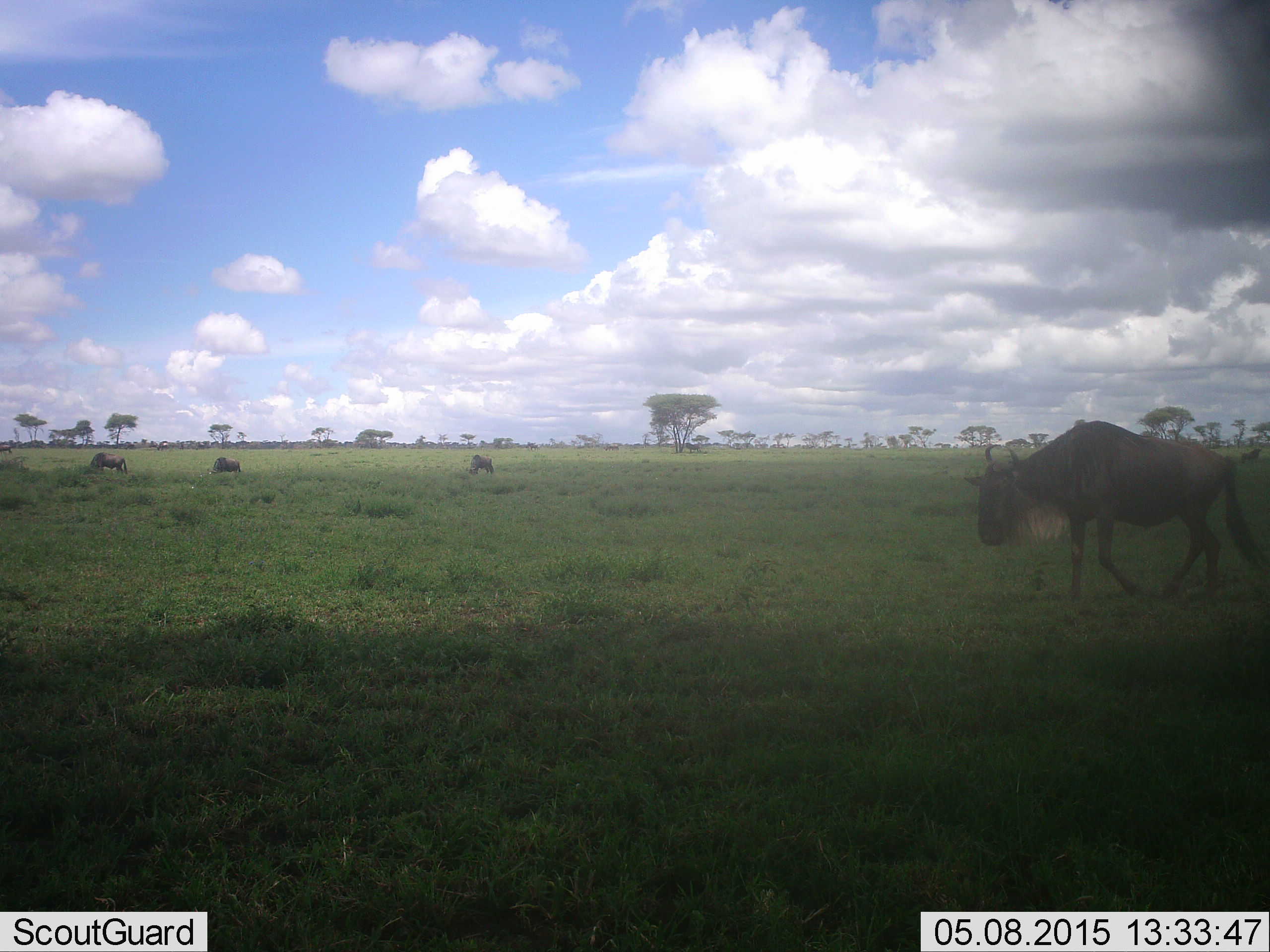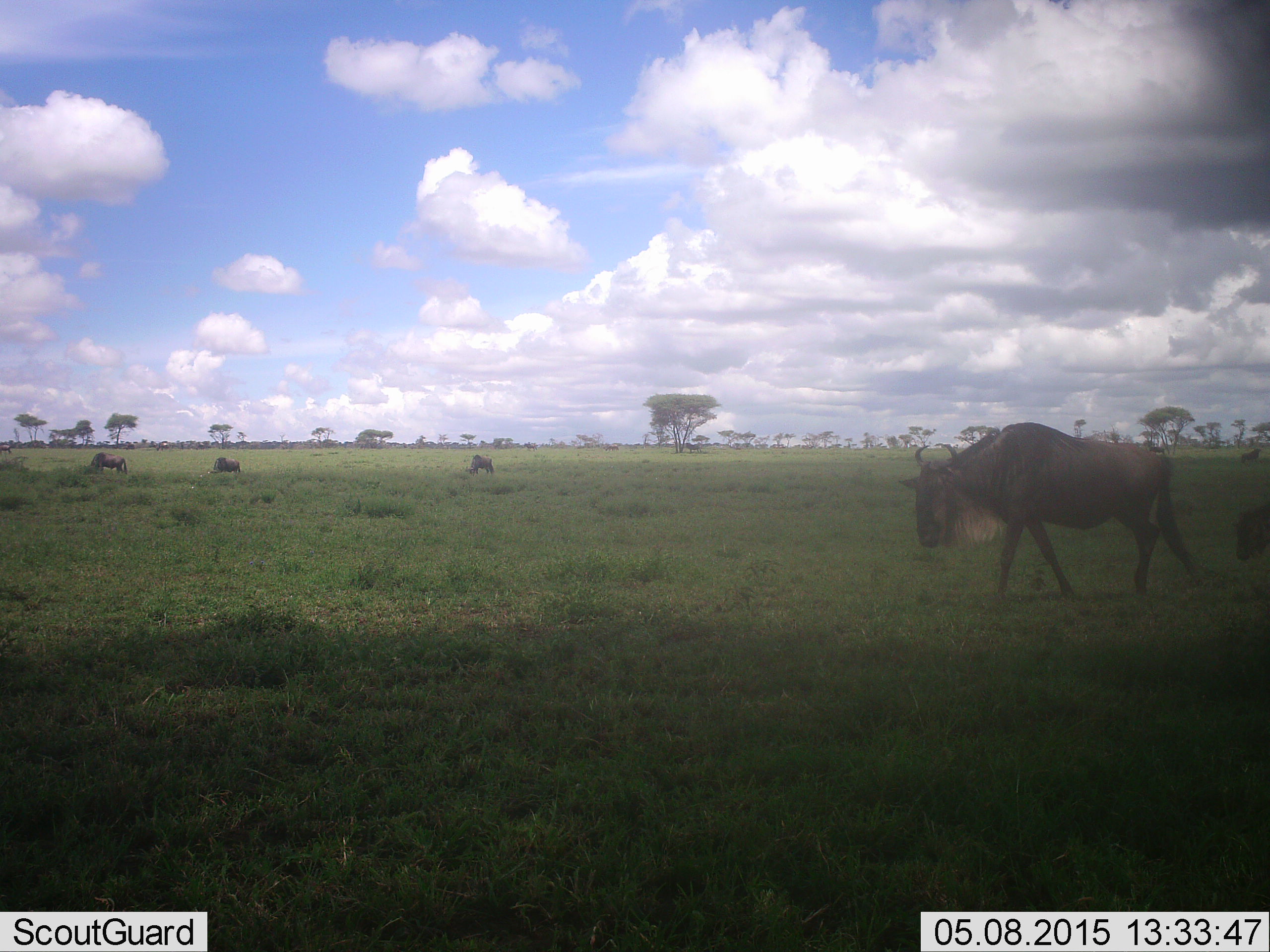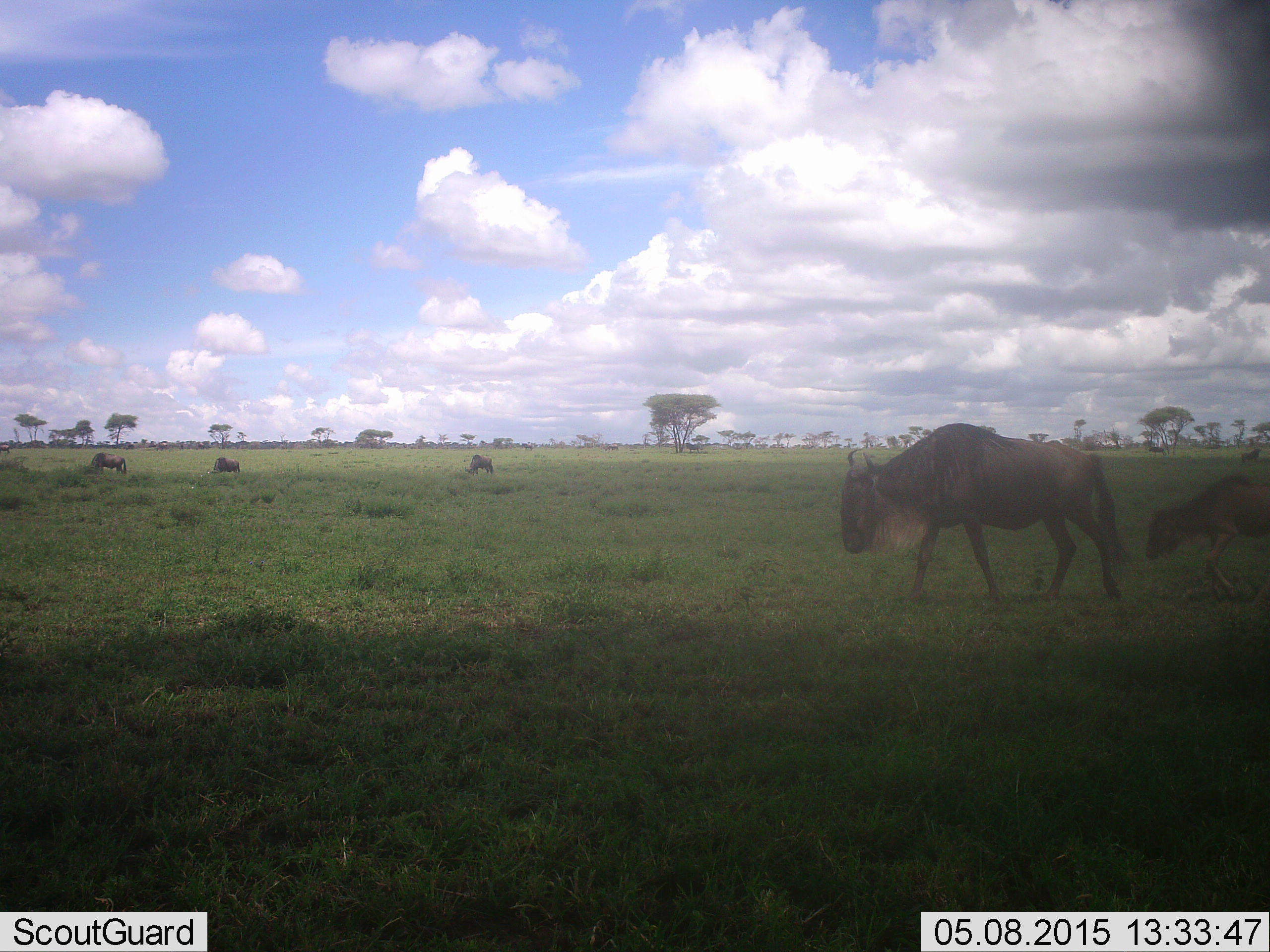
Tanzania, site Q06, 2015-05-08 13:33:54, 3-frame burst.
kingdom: Animalia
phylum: Chordata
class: Mammalia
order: Artiodactyla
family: Bovidae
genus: Connochaetes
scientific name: Connochaetes taurinus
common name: blue wildebeest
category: wildebeest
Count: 5.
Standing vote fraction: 40%.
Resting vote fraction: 0%.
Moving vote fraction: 90%.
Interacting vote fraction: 0%.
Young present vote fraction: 60%.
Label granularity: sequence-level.